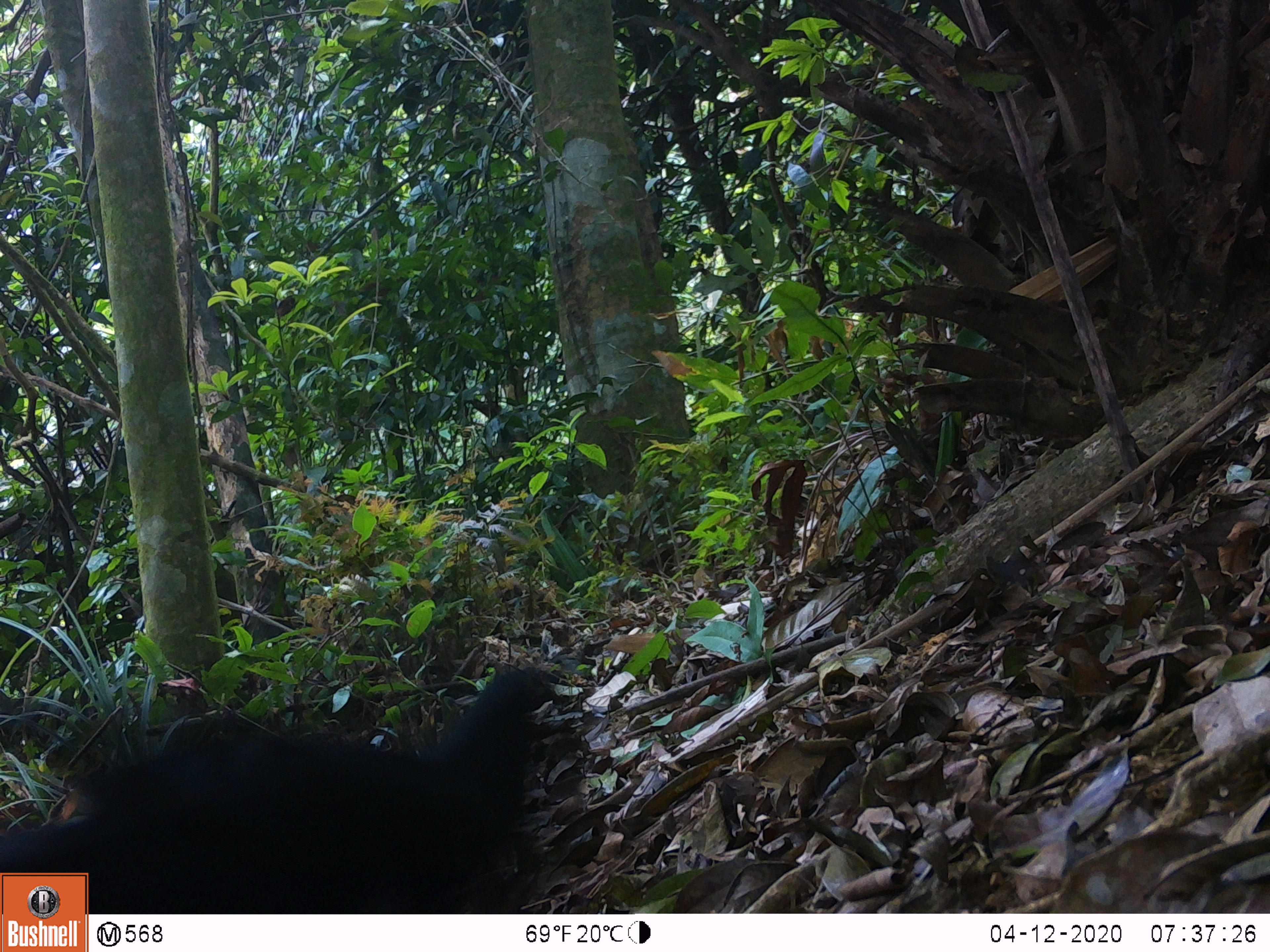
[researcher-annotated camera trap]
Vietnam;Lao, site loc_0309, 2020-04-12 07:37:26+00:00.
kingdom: Animalia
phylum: Chordata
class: Aves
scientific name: Aves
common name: bird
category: unidentified bird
Unidentified bird (bird) (Aves). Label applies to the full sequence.